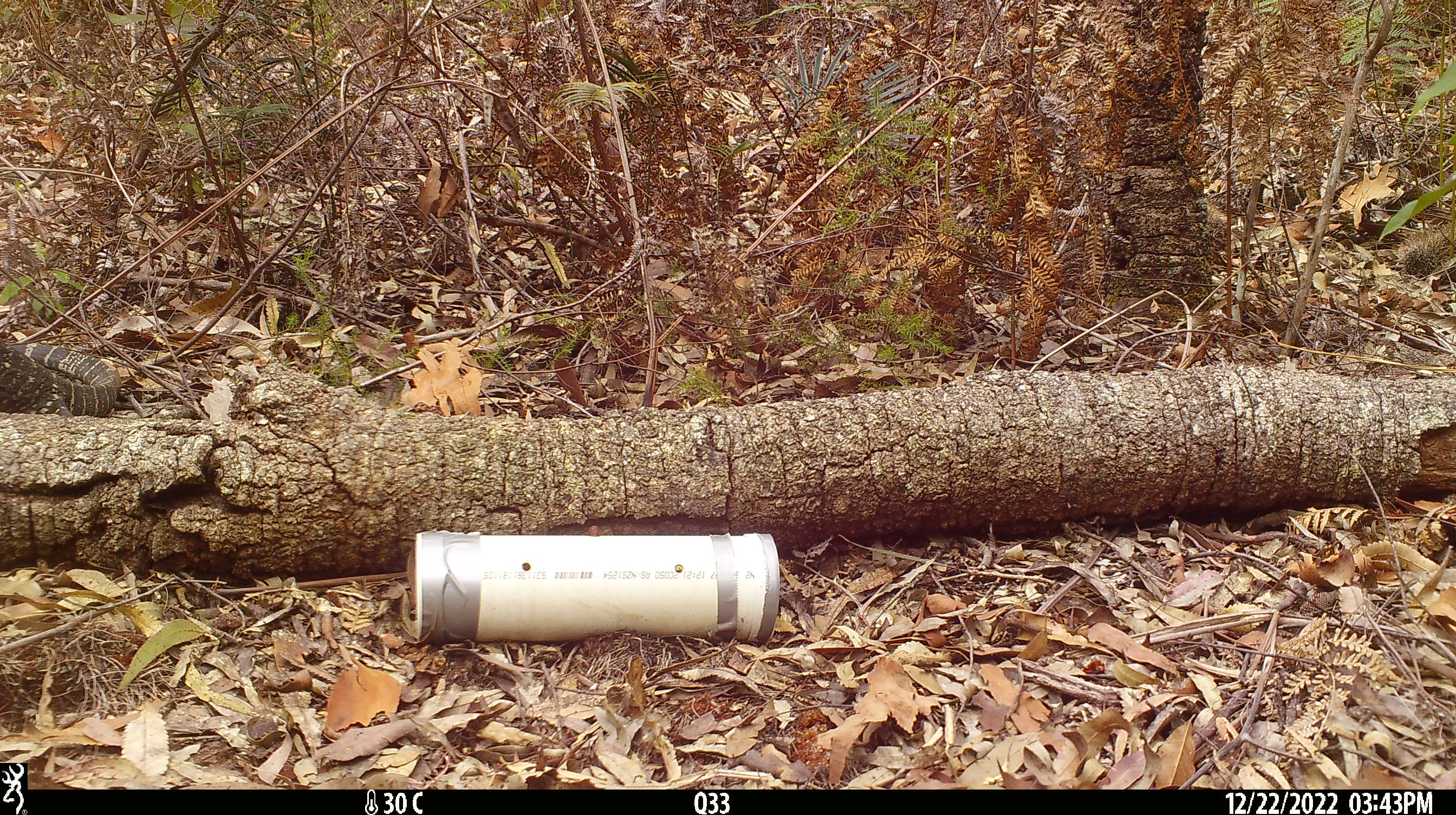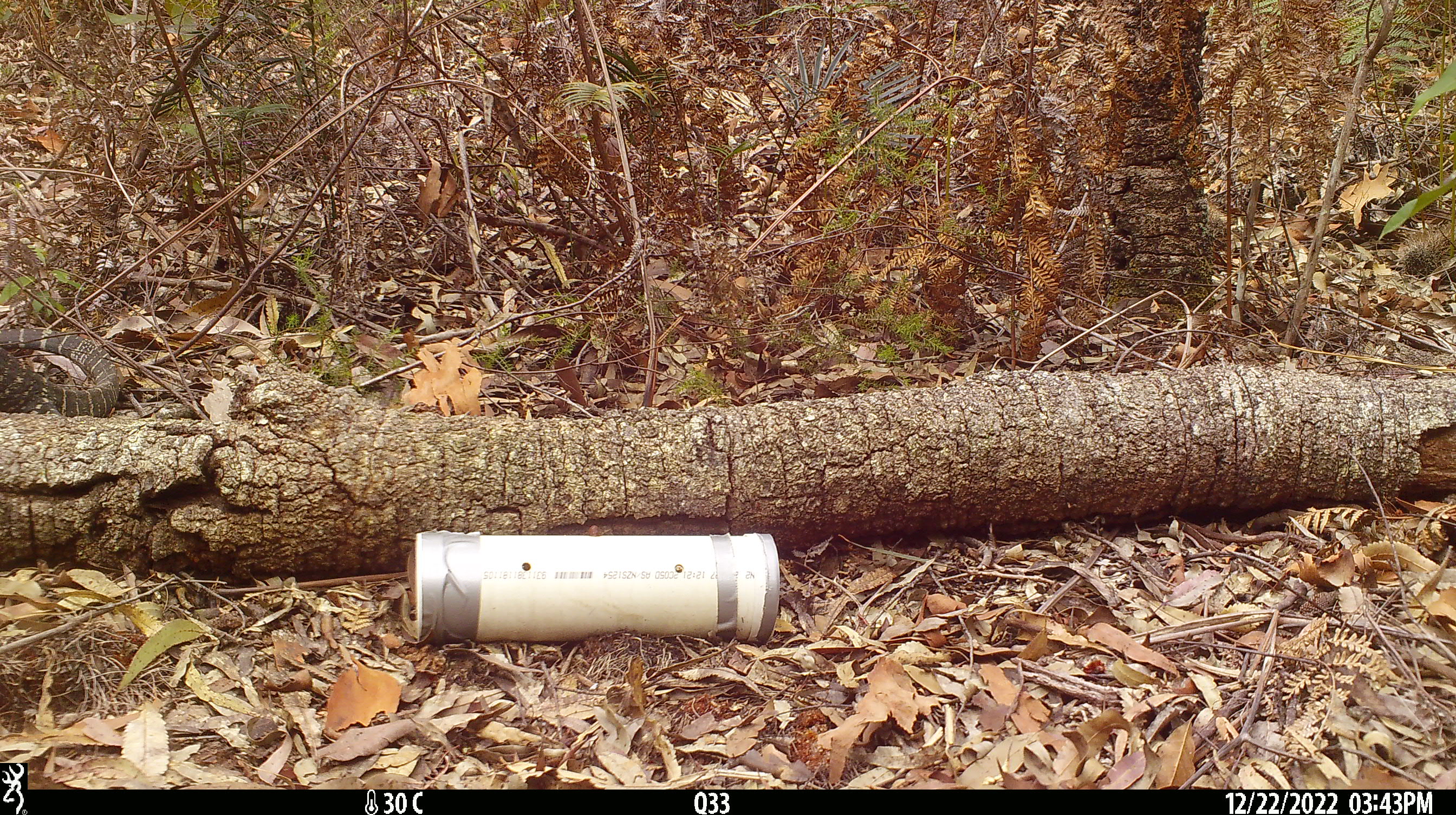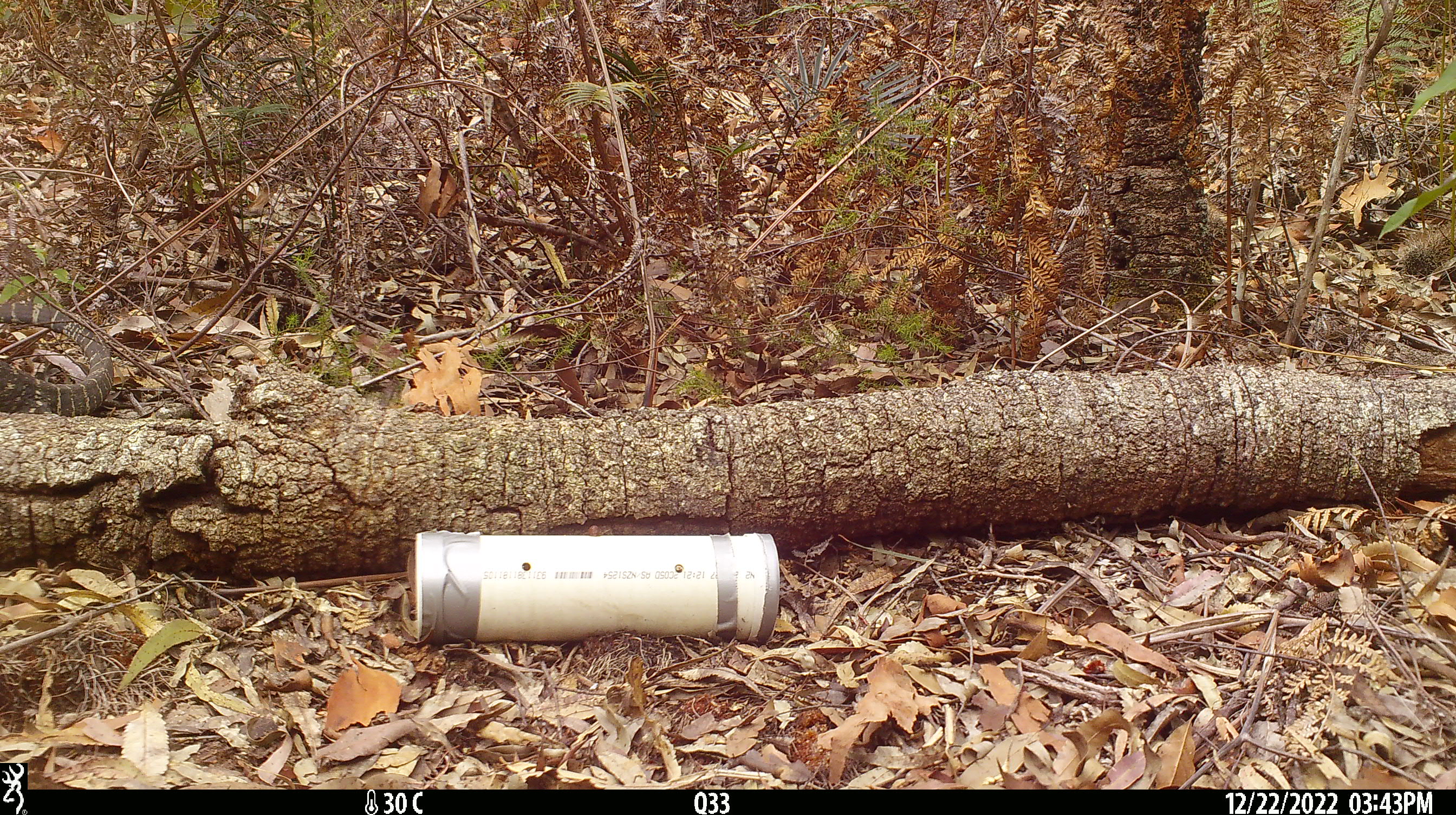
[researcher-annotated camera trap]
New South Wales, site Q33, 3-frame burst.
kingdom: Animalia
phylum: Chordata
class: Reptilia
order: Squamata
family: Varanidae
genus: Varanus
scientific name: Varanus varius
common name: lace monitor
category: goanna